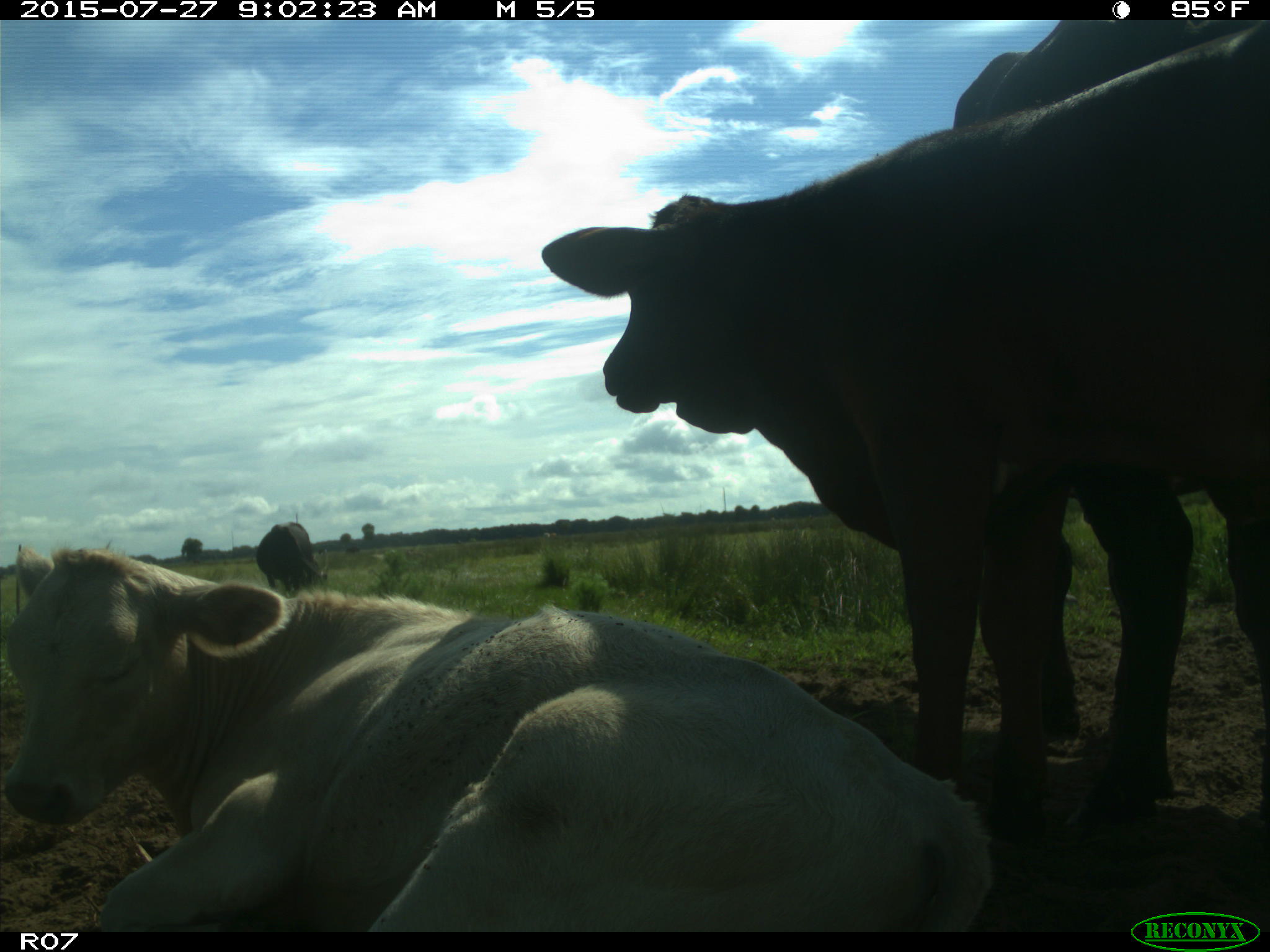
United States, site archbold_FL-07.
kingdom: Animalia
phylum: Chordata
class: Mammalia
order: Artiodactyla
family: Bovidae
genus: Bos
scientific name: Bos taurus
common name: domestic cow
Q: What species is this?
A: Bos taurus (domestic cow).